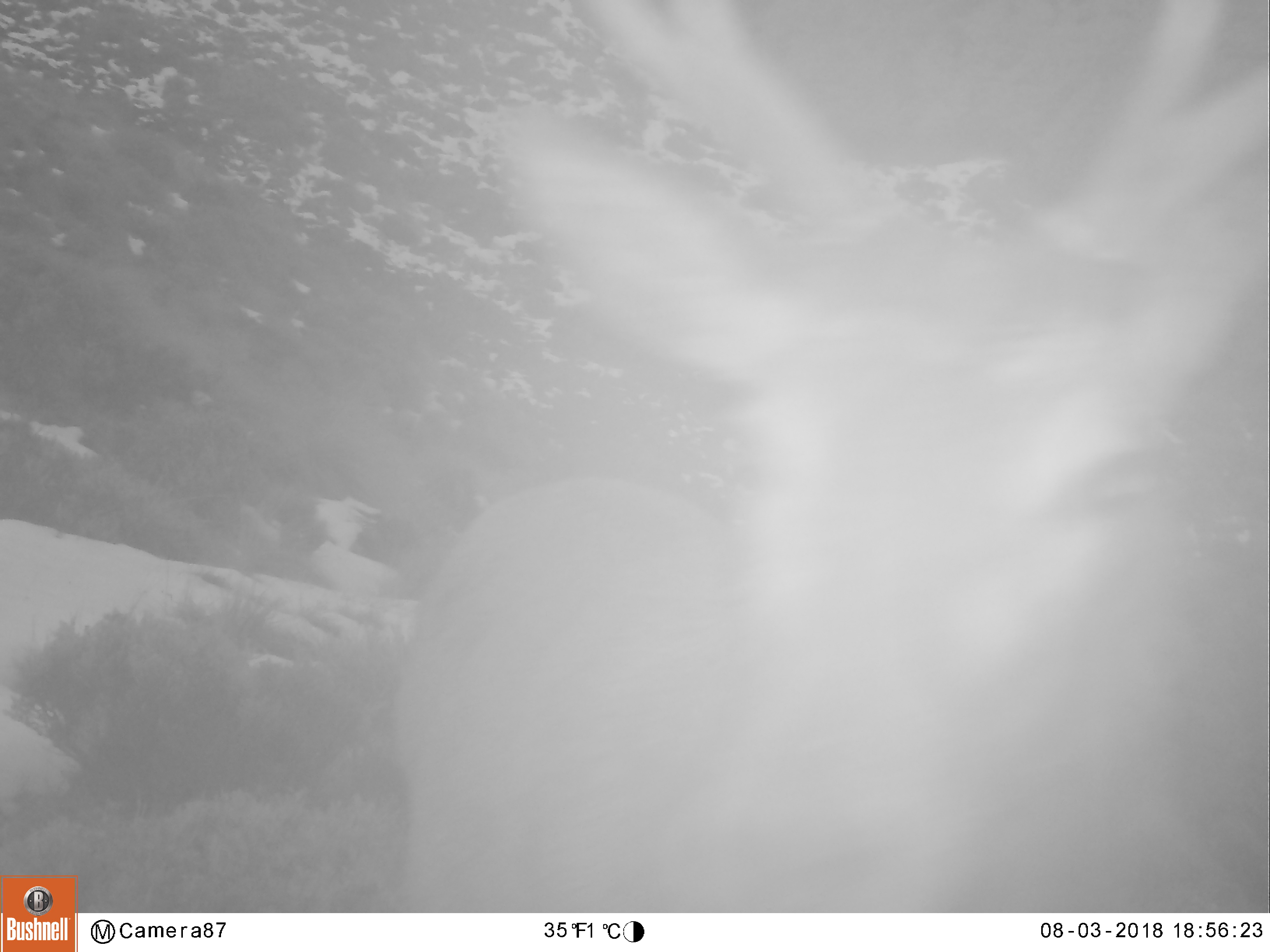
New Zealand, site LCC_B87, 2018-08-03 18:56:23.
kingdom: Animalia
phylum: Chordata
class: Mammalia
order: Artiodactyla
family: Cervidae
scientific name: Cervidae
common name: deer